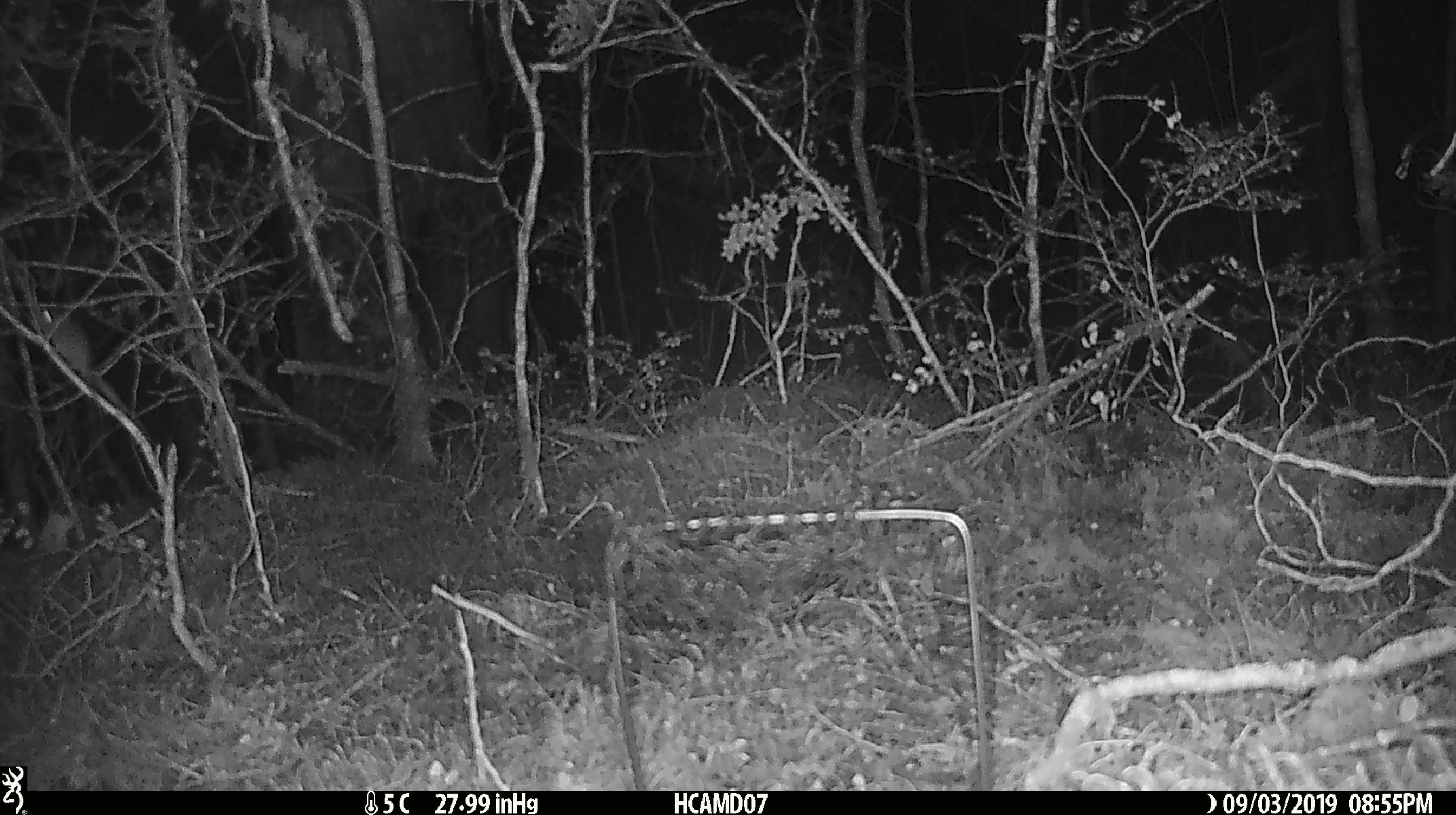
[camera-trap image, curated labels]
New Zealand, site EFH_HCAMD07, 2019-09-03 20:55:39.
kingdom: Animalia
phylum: Chordata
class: Mammalia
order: Rodentia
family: Muridae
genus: Mus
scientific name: Mus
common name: mouse